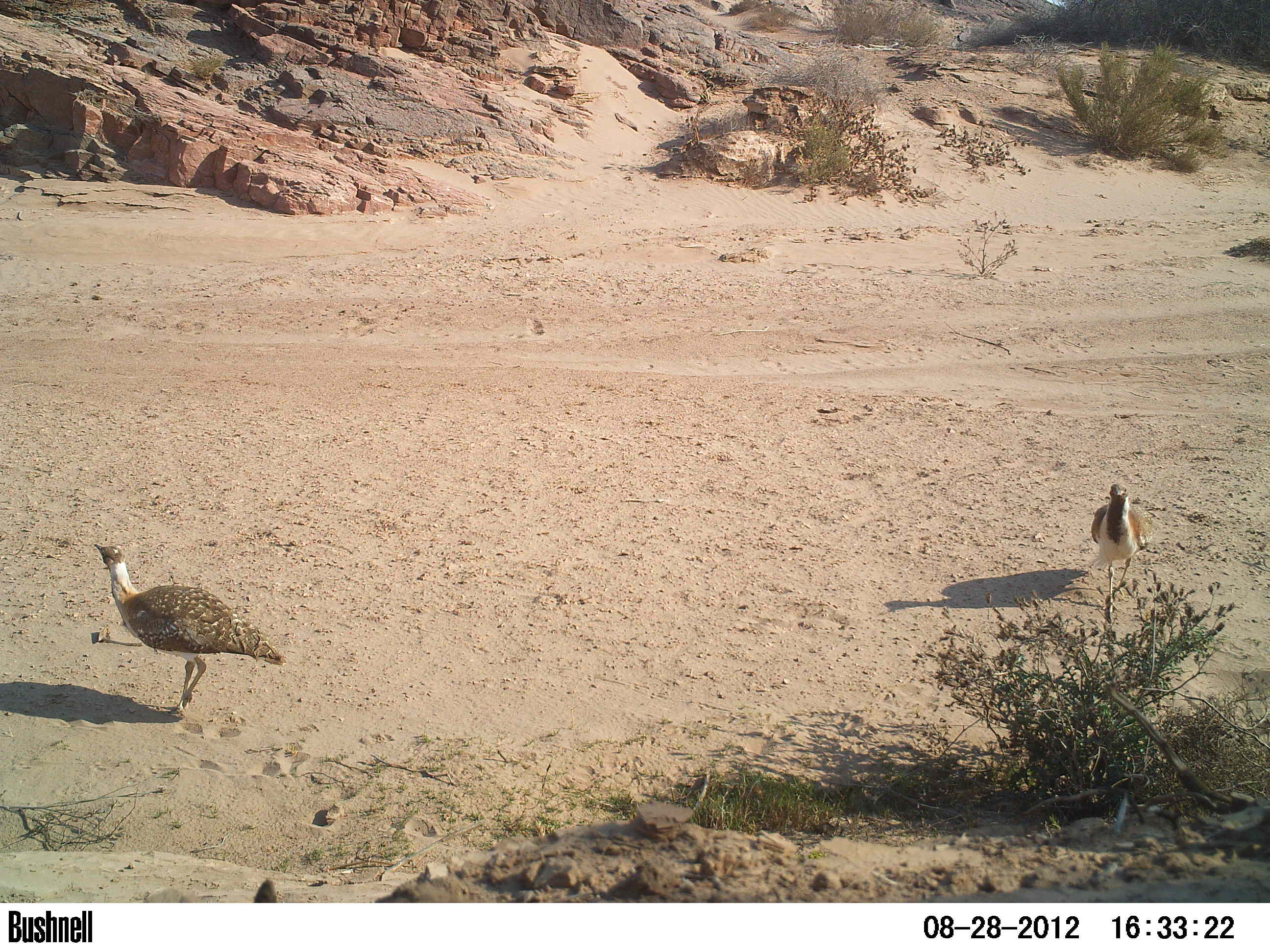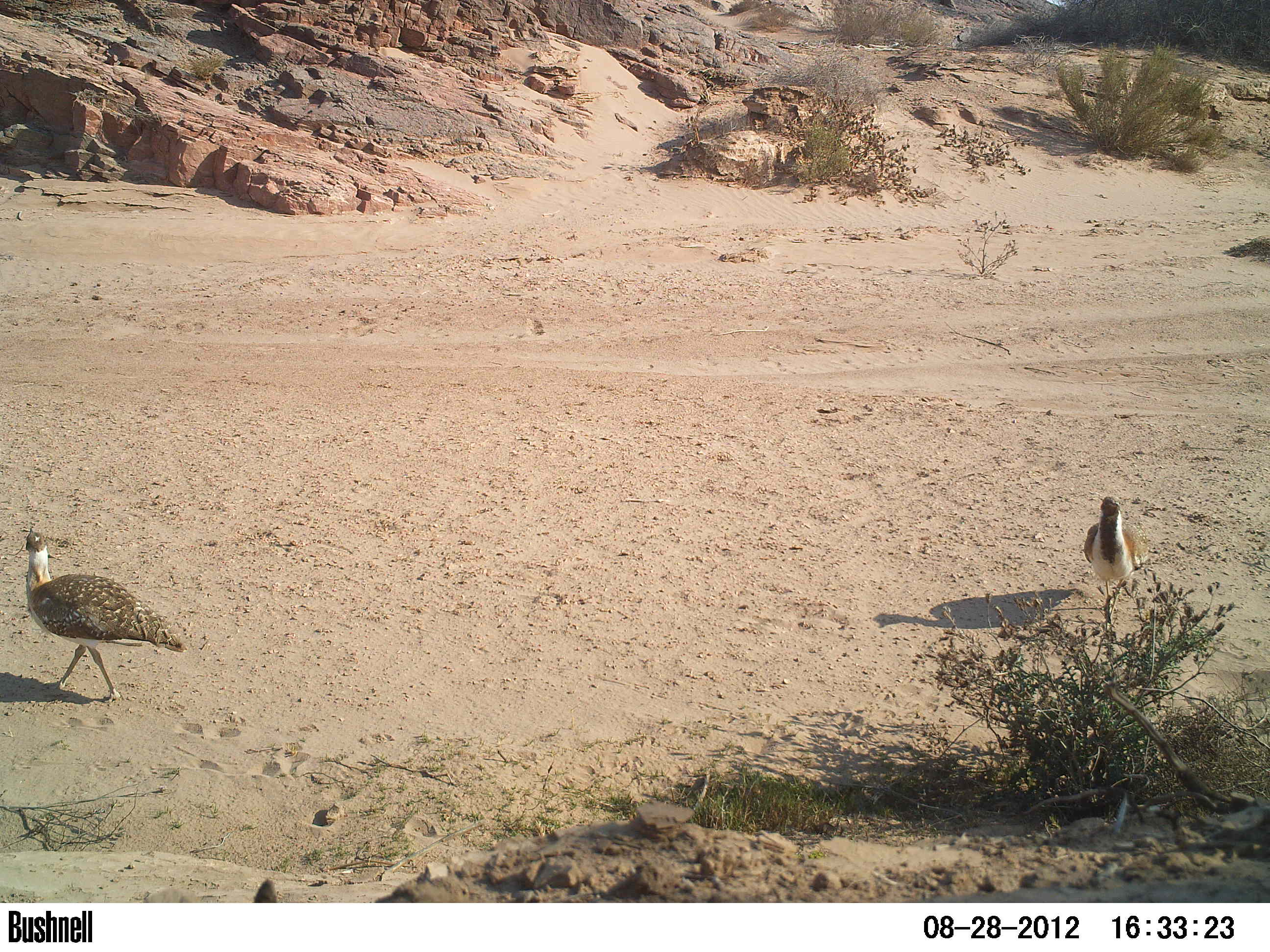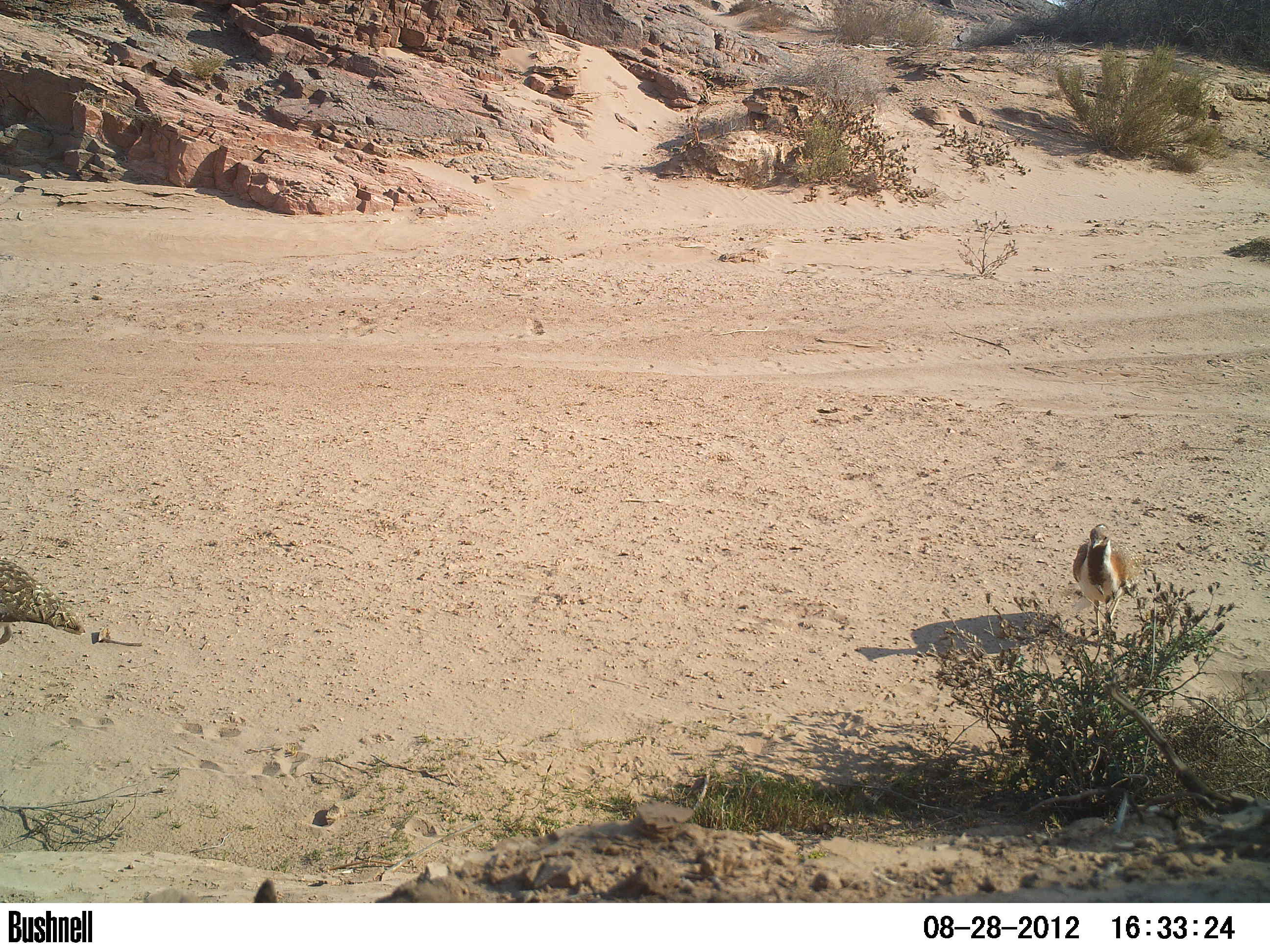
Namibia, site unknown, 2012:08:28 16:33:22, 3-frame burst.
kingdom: Animalia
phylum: Chordata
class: Aves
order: Otidiformes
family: Otididae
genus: Neotis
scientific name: Neotis ludwigii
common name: ludwig's bustard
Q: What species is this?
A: Neotis ludwigii (ludwig's bustard).